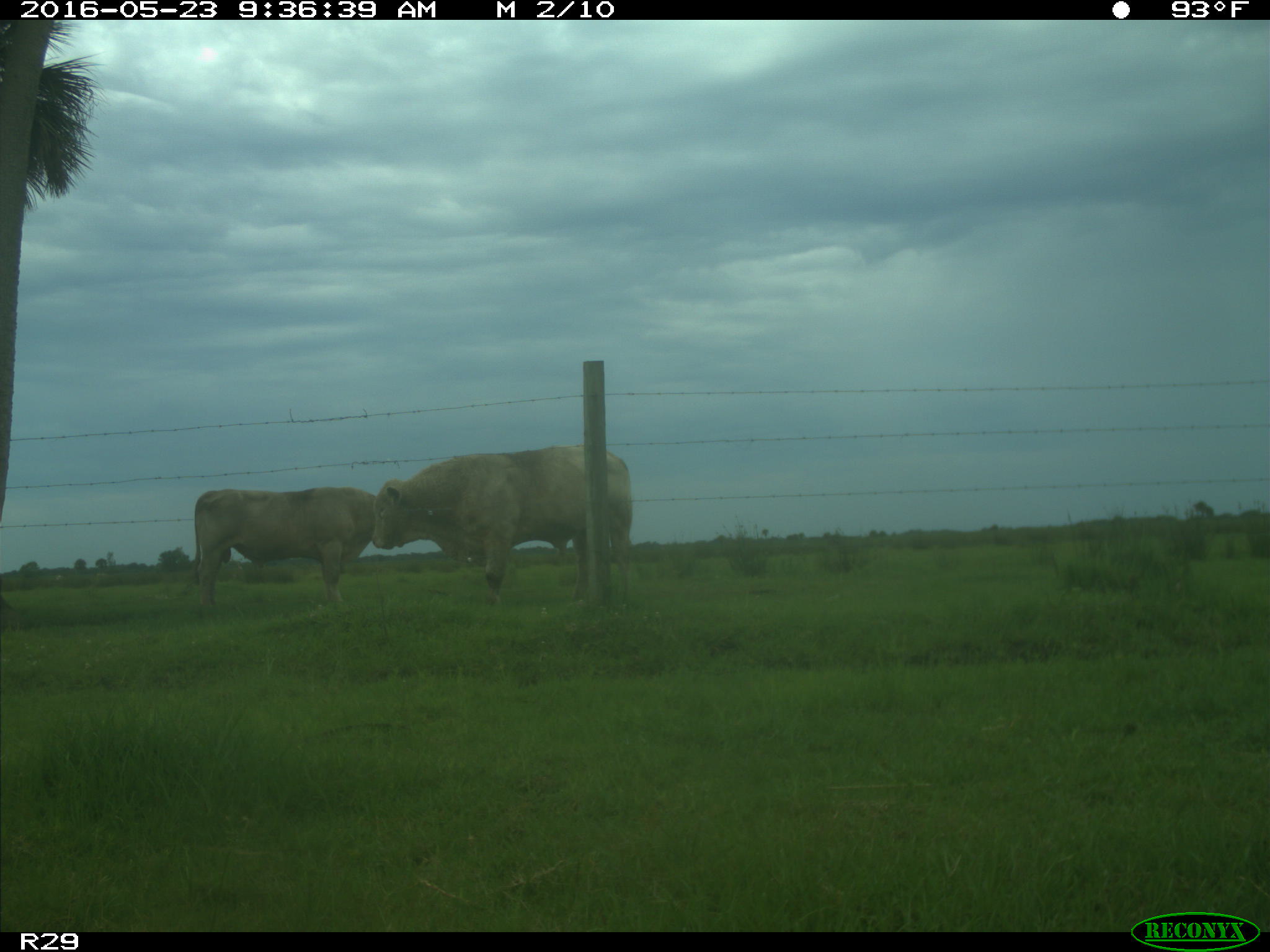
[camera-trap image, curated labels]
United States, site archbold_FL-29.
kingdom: Animalia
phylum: Chordata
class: Mammalia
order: Artiodactyla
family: Bovidae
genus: Bos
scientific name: Bos taurus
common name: domestic cow